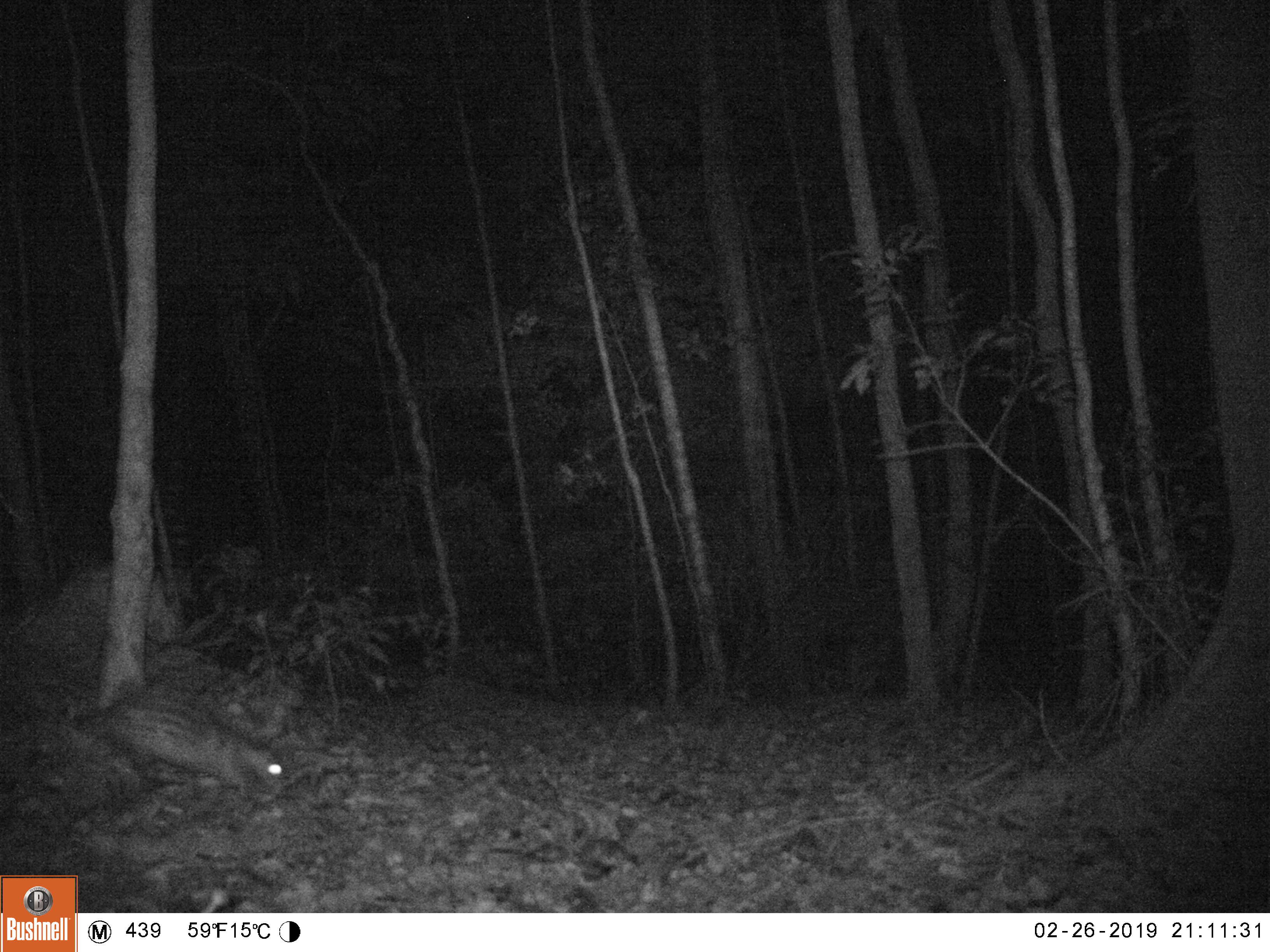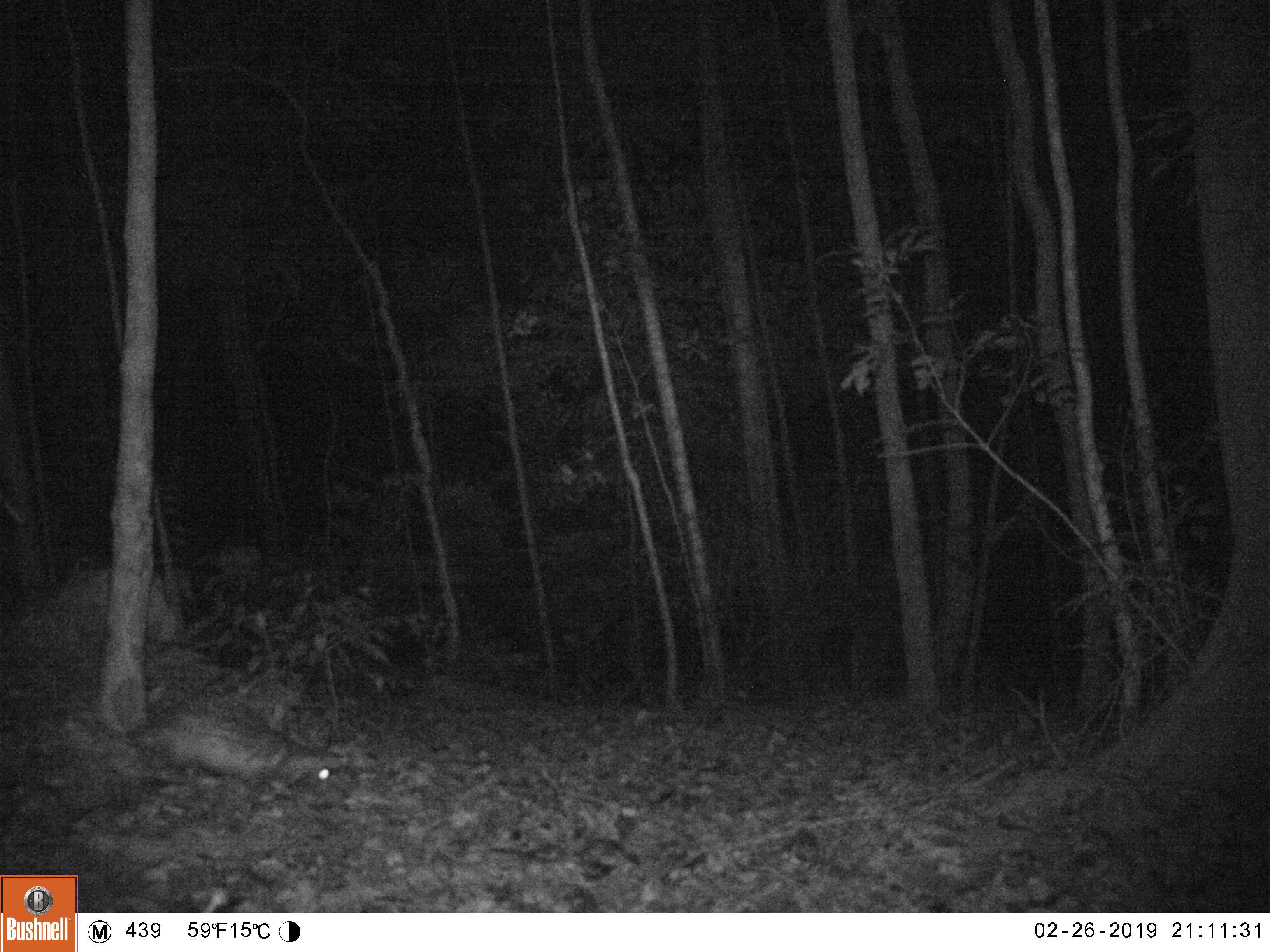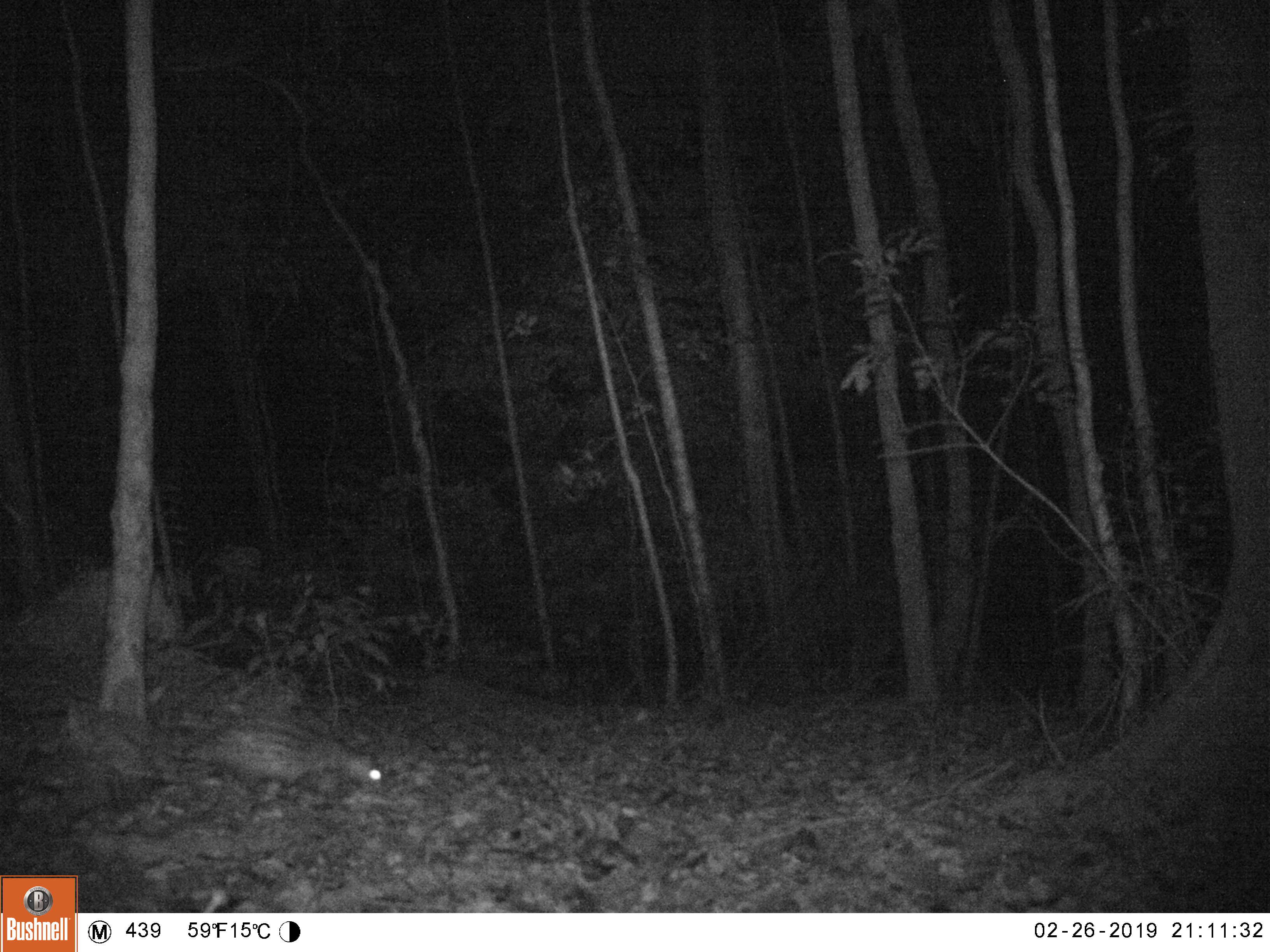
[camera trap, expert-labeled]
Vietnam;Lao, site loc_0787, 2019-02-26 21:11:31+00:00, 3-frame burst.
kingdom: Animalia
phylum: Chordata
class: Mammalia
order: Rodentia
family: Hystricidae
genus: Atherurus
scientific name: Atherurus macrourus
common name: asiatic brush-tailed porcupine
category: asiatic brush tailed porcupine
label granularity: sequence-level